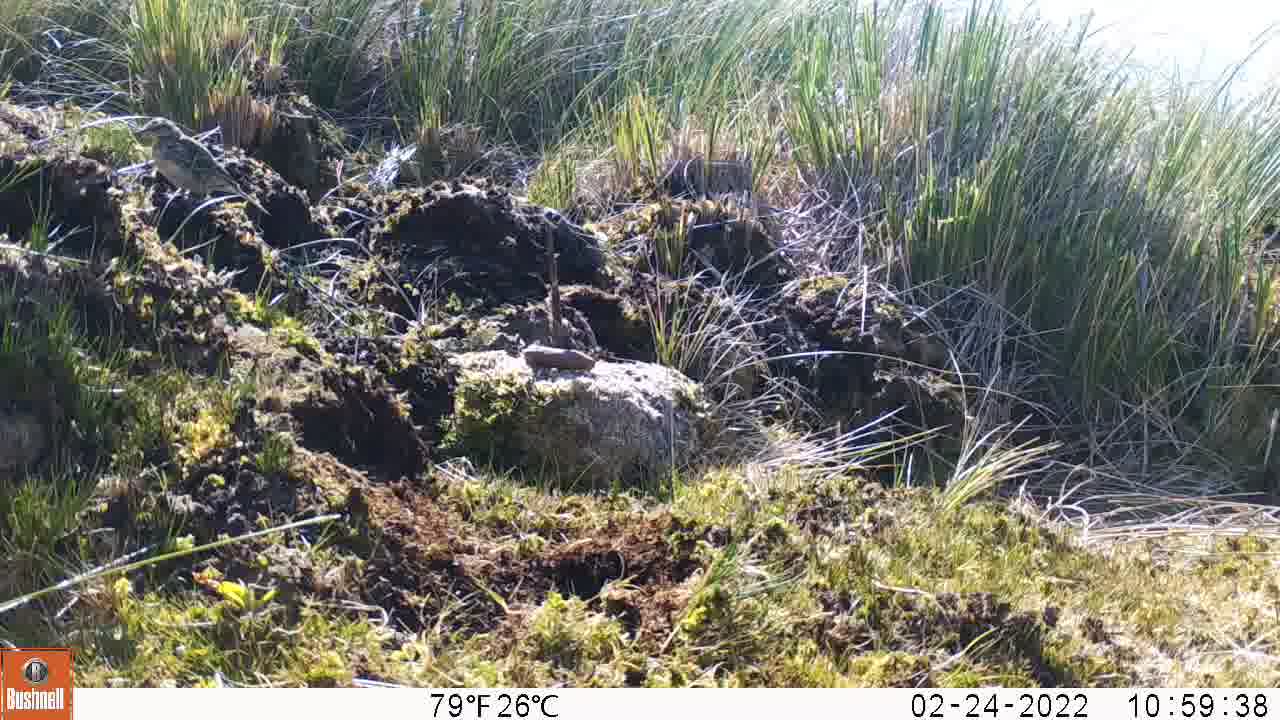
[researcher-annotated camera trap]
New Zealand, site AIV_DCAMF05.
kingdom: Animalia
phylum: Chordata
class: Aves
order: Passeriformes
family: Motacillidae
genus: Anthus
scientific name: Anthus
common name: pipit